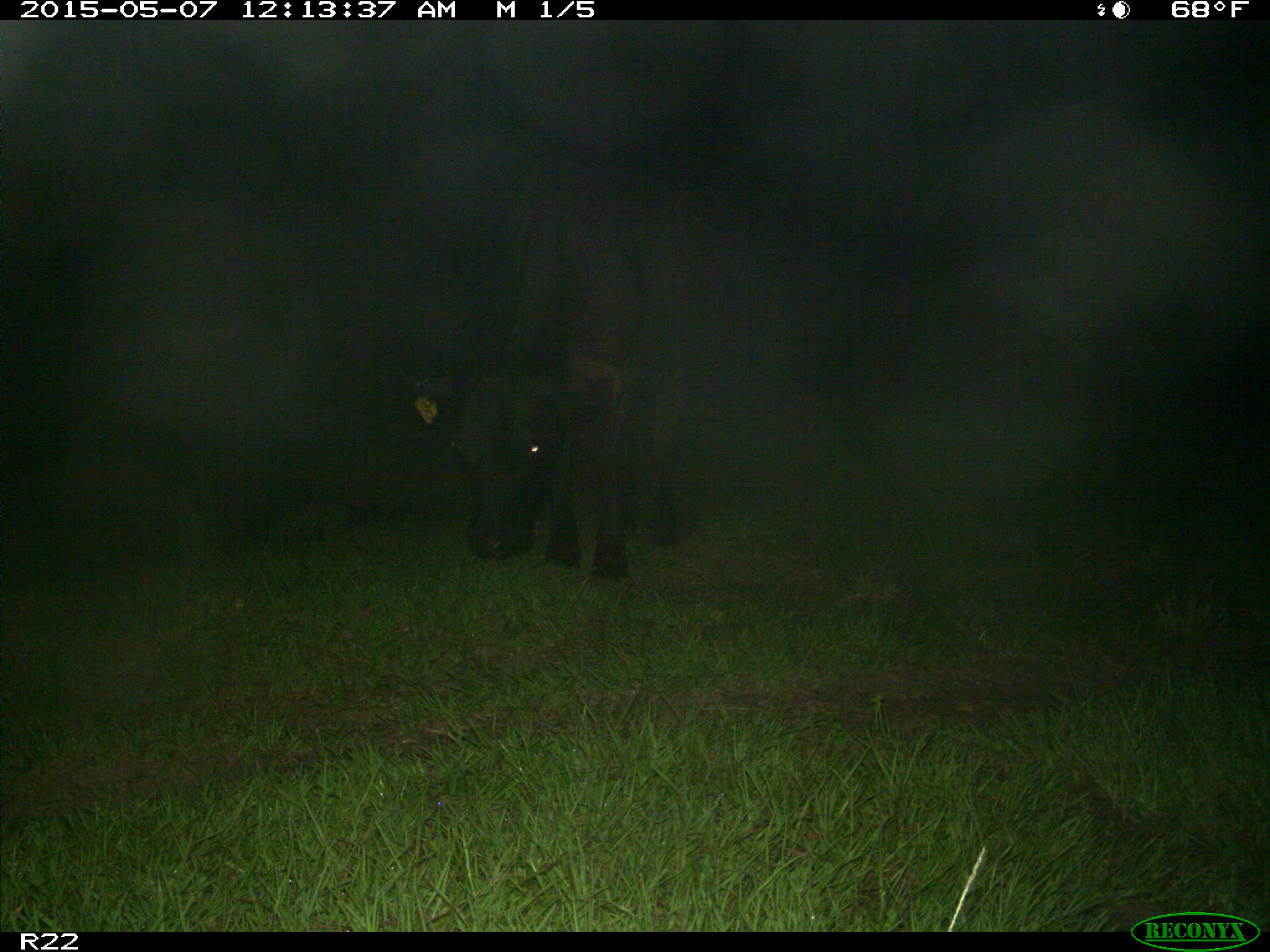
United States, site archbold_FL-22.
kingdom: Animalia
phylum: Chordata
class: Mammalia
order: Artiodactyla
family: Bovidae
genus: Bos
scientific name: Bos taurus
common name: domestic cow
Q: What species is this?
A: Bos taurus (domestic cow).